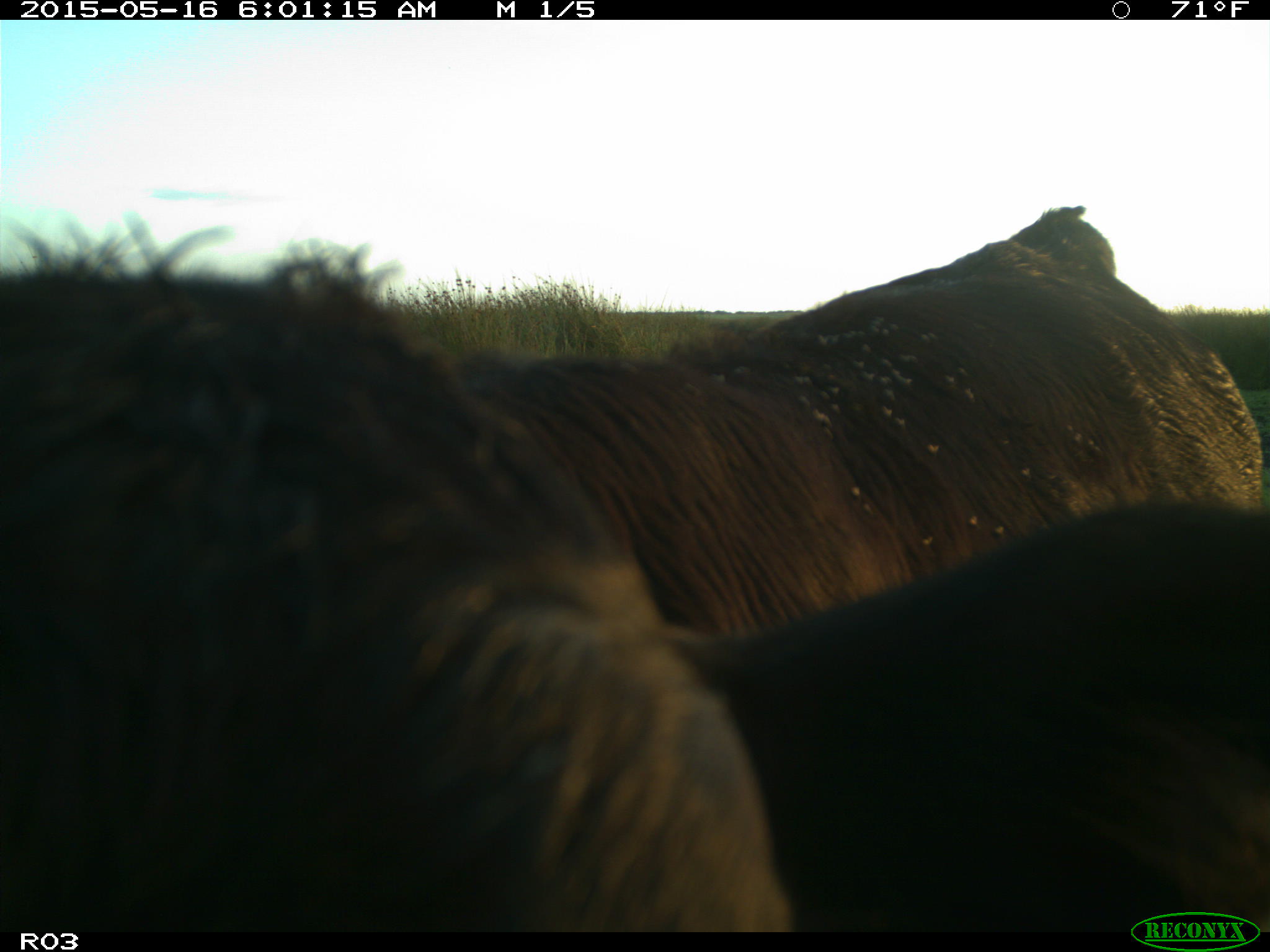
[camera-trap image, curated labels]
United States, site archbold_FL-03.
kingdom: Animalia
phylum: Chordata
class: Mammalia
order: Artiodactyla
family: Bovidae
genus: Bos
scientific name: Bos taurus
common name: domestic cow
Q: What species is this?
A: Bos taurus (domestic cow).